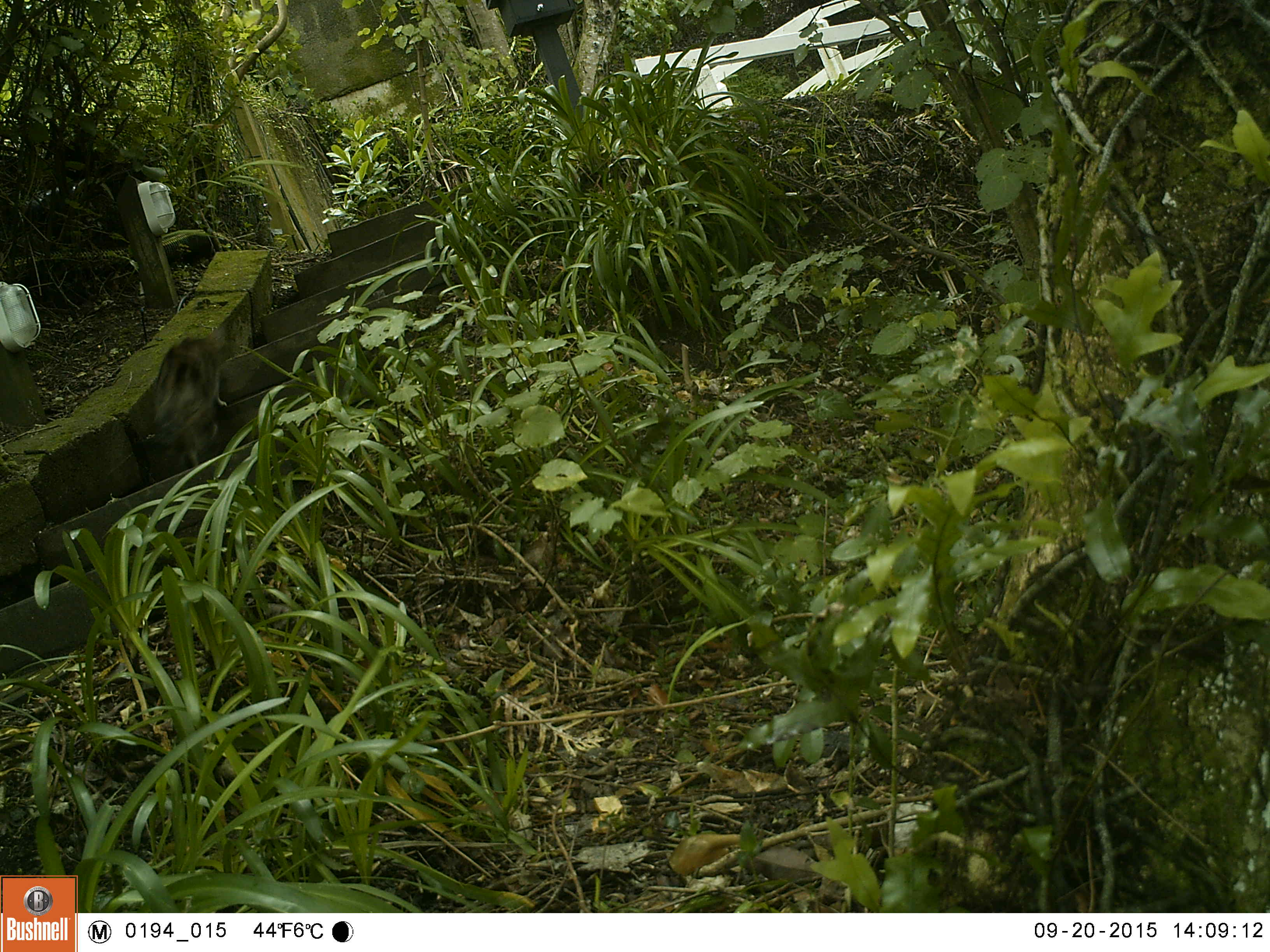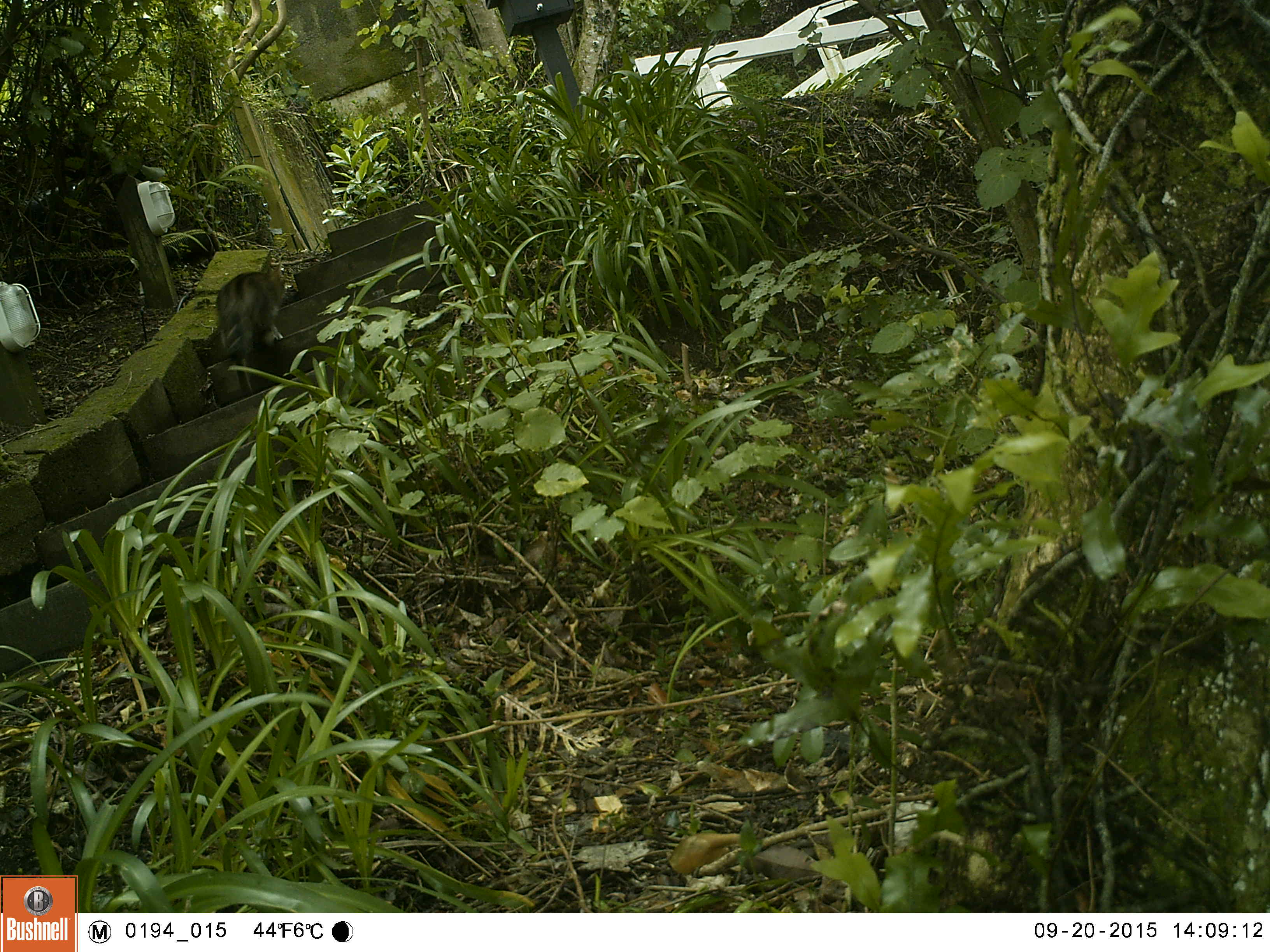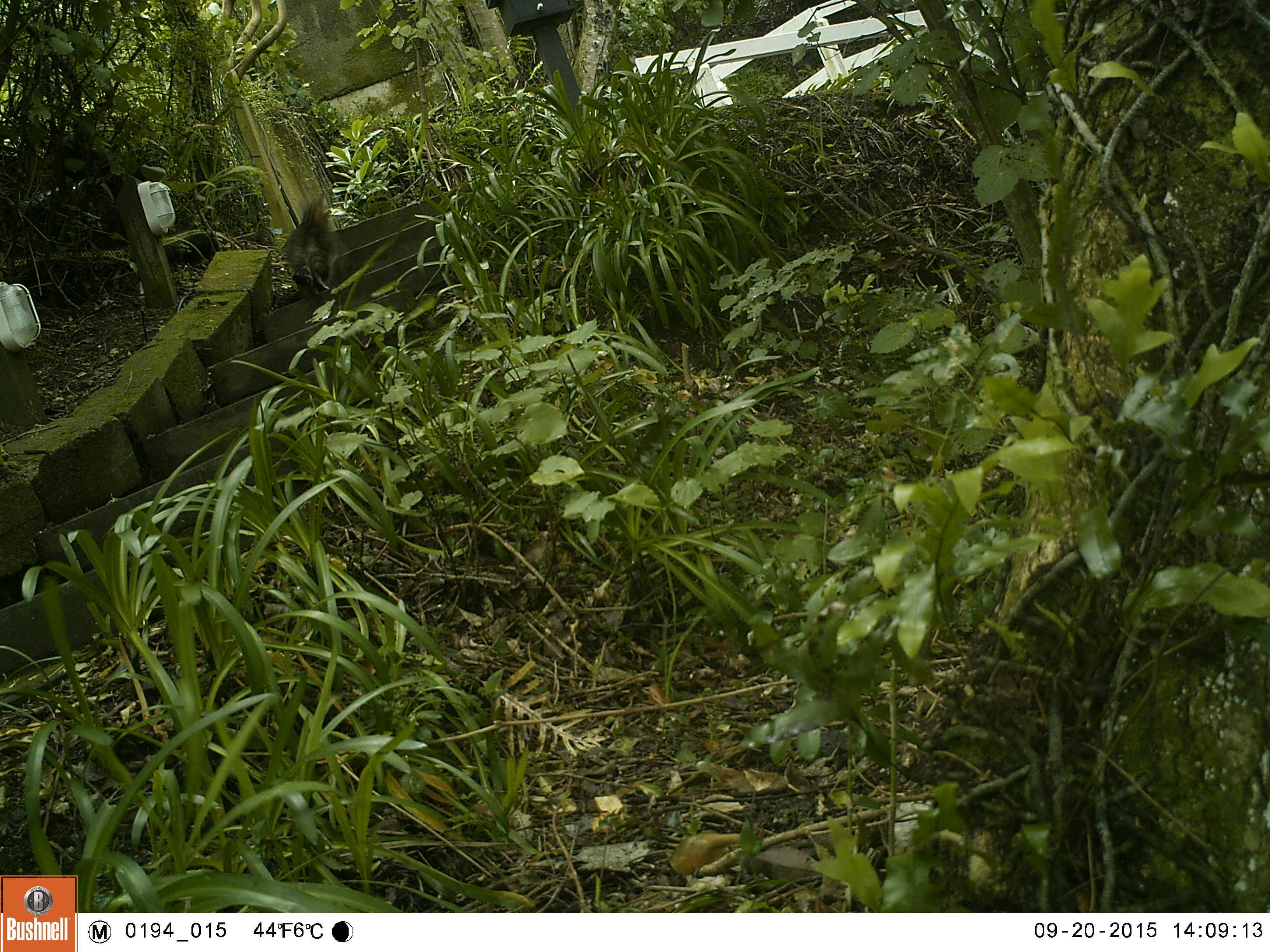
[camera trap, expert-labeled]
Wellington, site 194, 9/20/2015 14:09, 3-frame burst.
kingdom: Animalia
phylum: Chordata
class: Mammalia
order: Carnivora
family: Felidae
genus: Felis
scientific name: Felis catus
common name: cat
Cat (Felis catus).